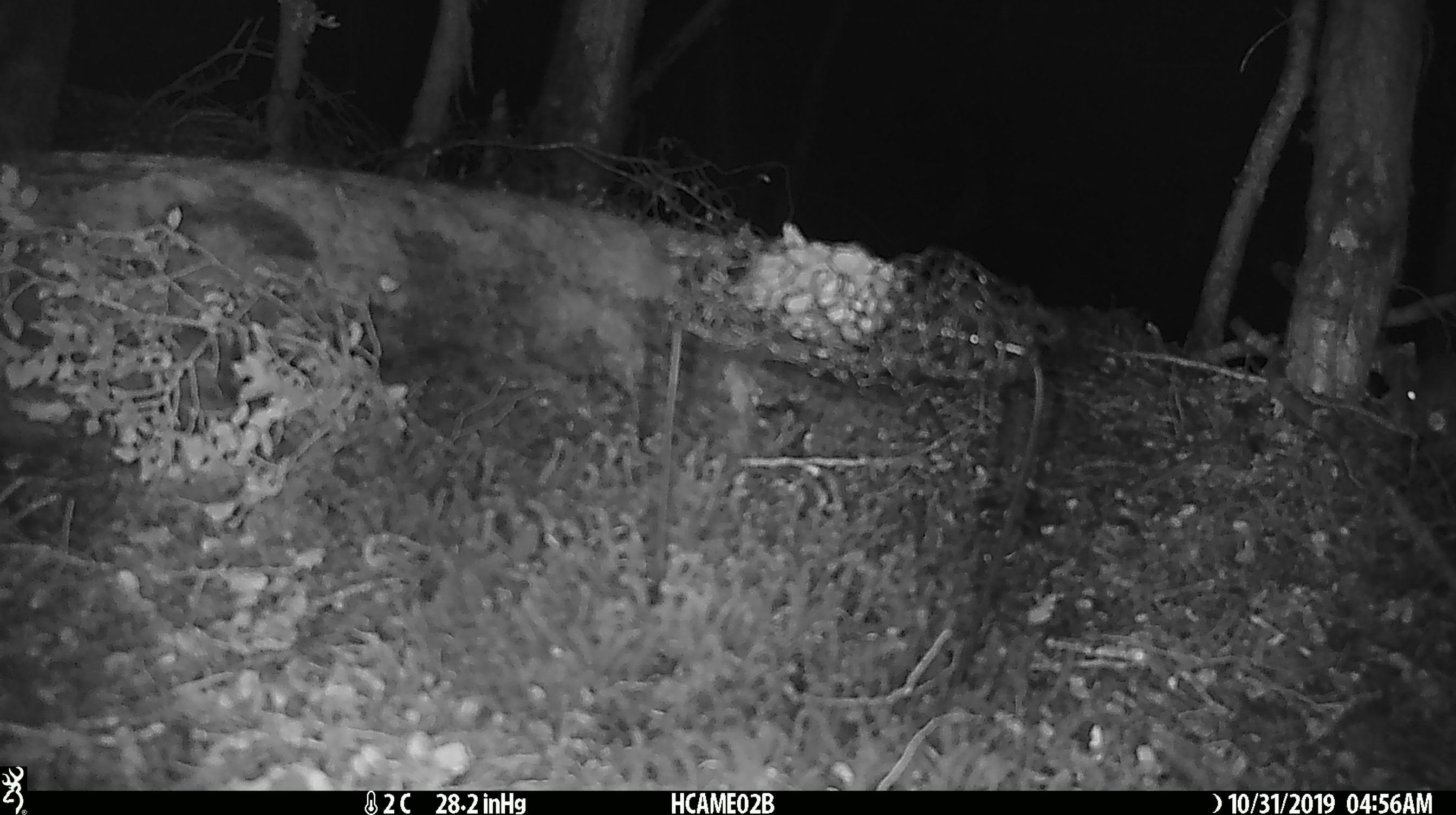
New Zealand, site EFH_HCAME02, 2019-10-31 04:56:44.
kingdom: Animalia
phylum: Chordata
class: Mammalia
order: Rodentia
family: Muridae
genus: Mus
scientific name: Mus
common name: mouse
Mouse (Mus).